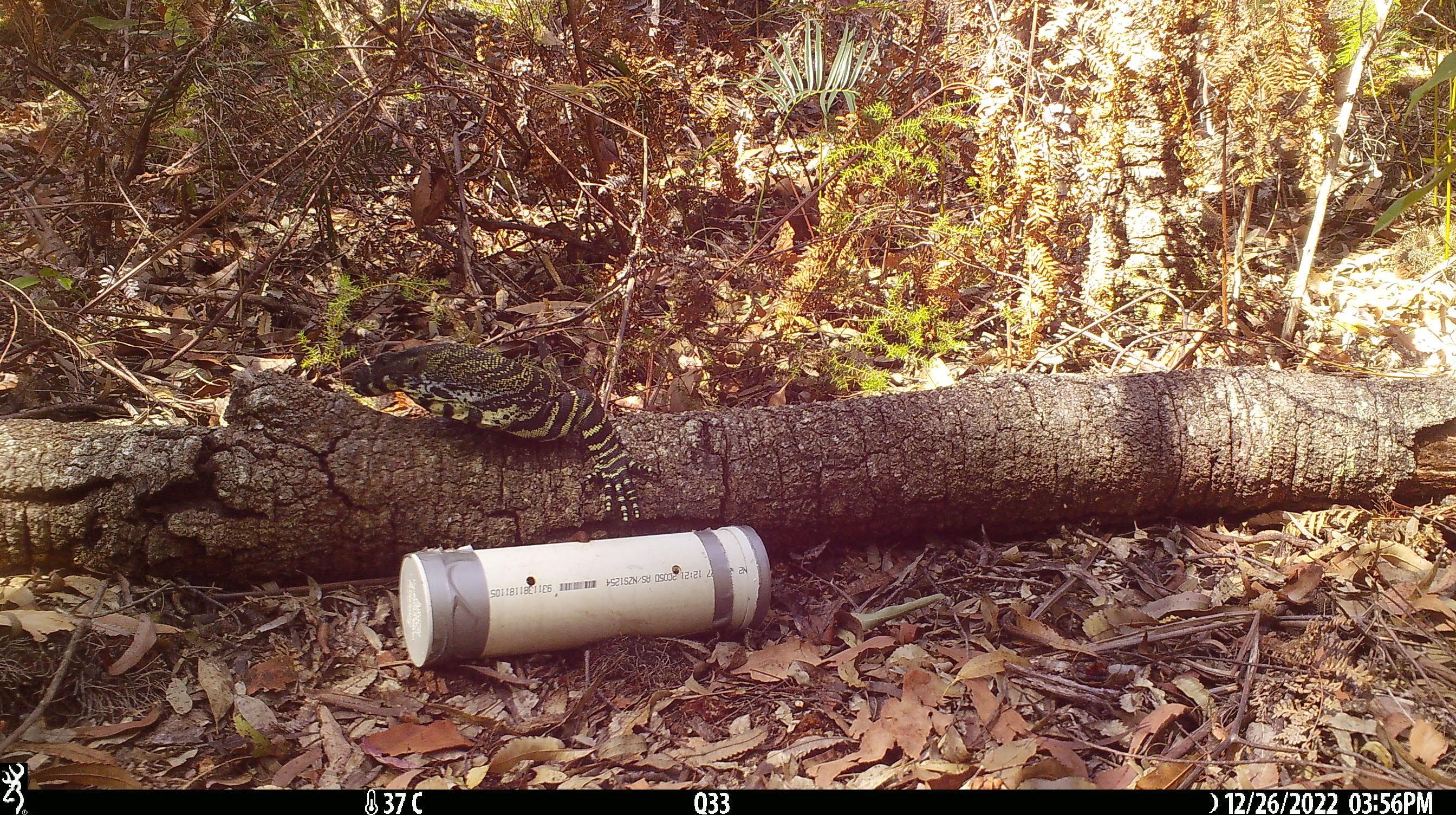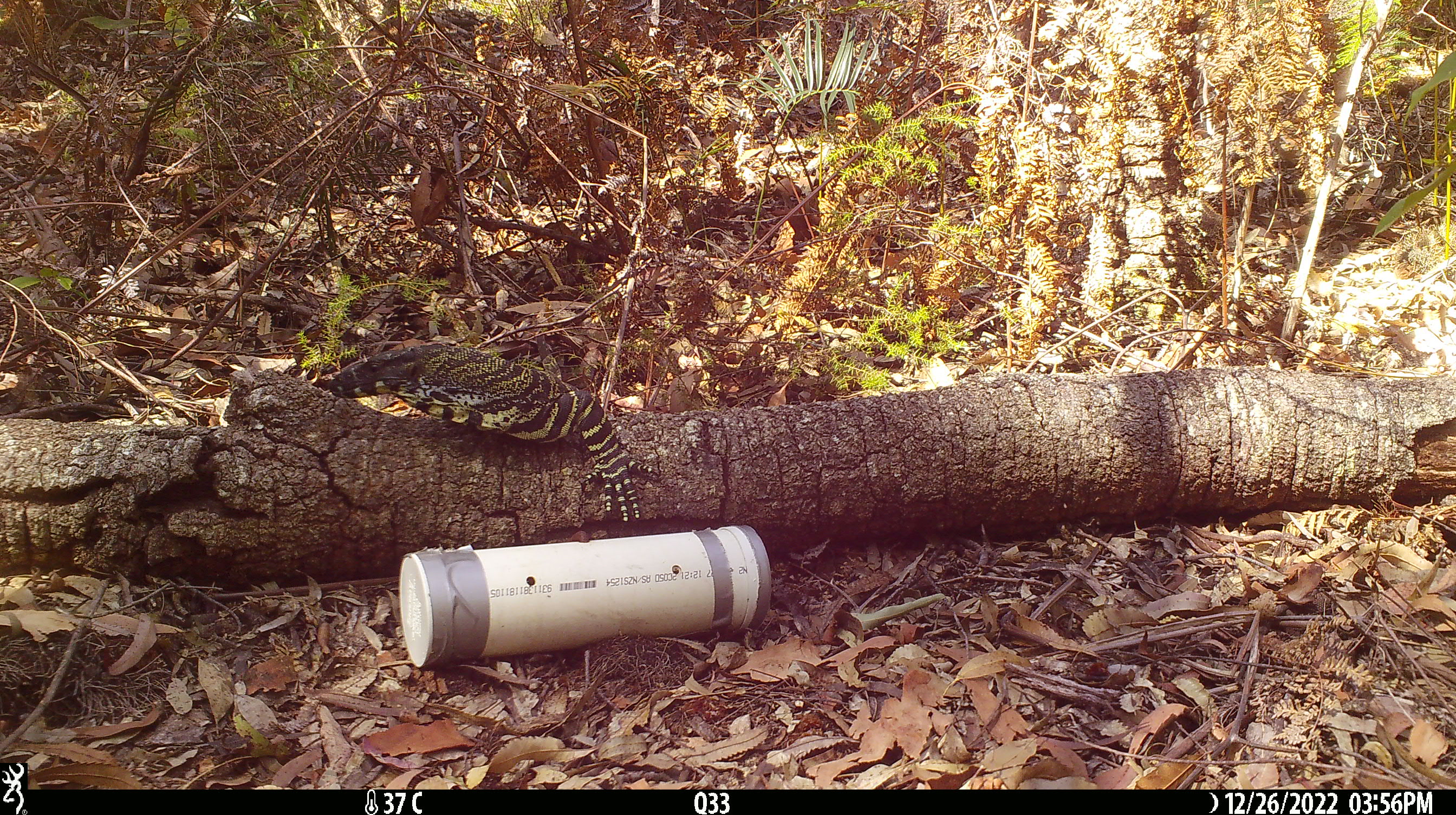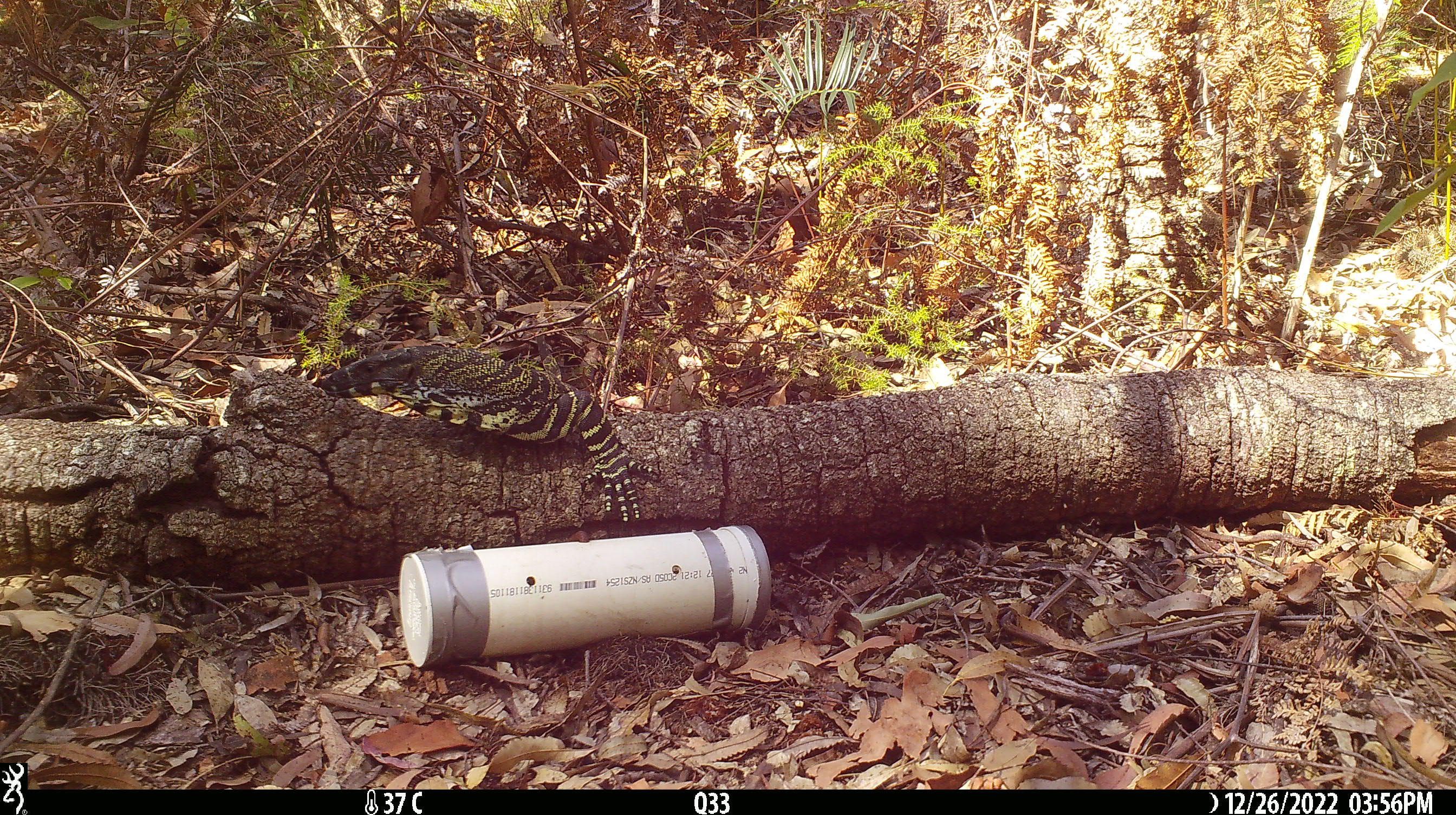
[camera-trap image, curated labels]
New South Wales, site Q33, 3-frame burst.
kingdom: Animalia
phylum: Chordata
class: Reptilia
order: Squamata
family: Varanidae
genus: Varanus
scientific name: Varanus varius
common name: lace monitor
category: goanna